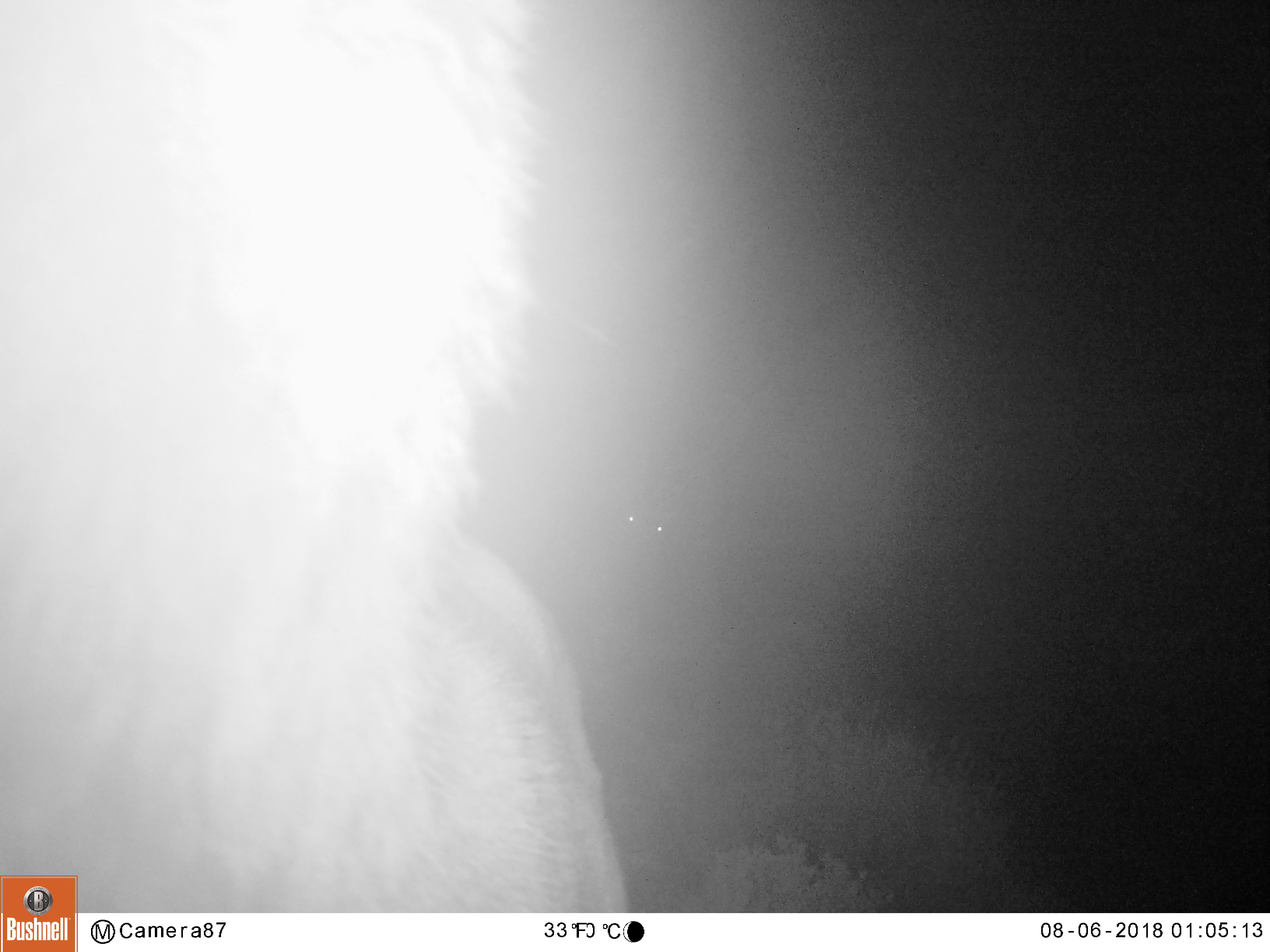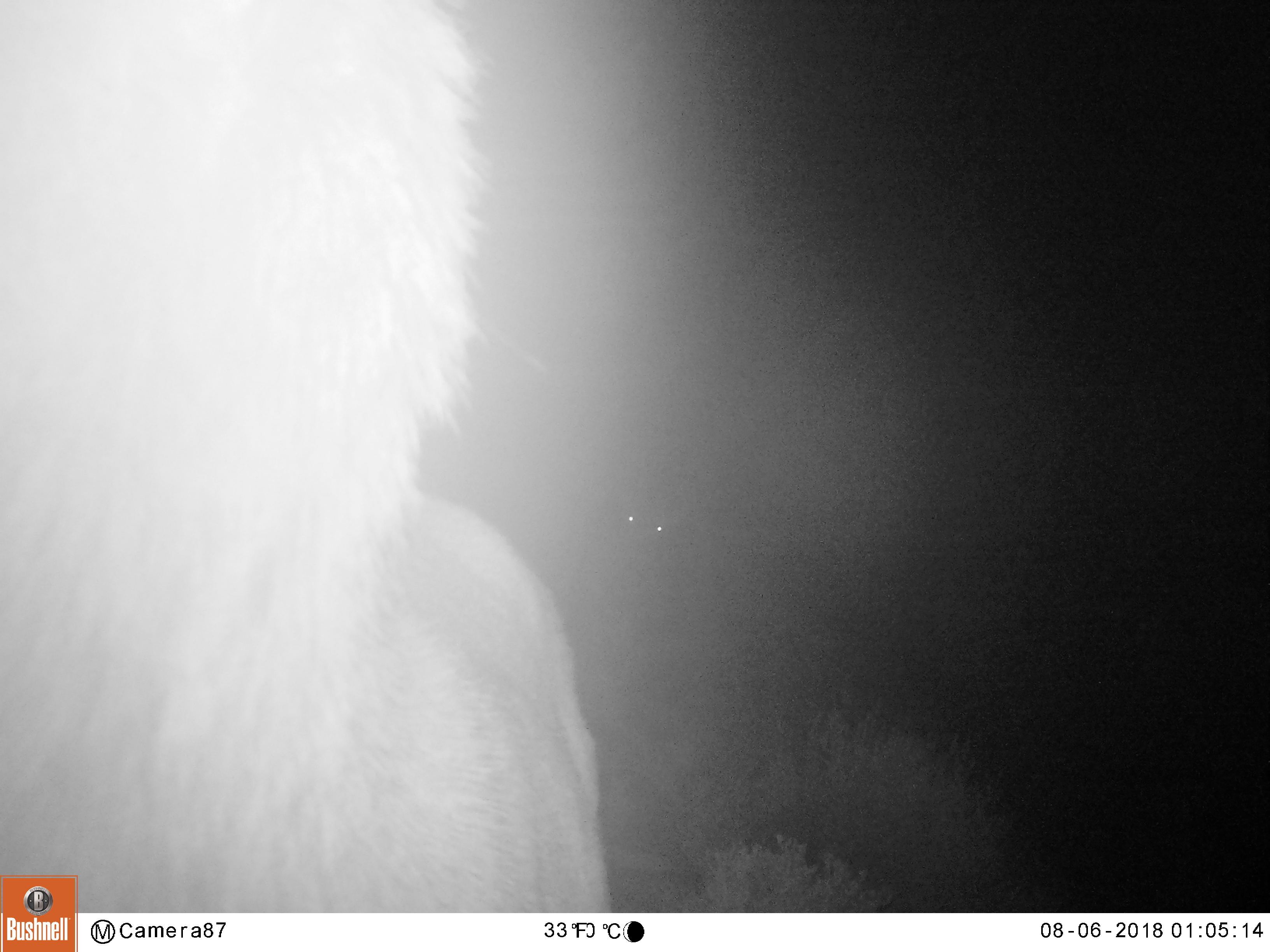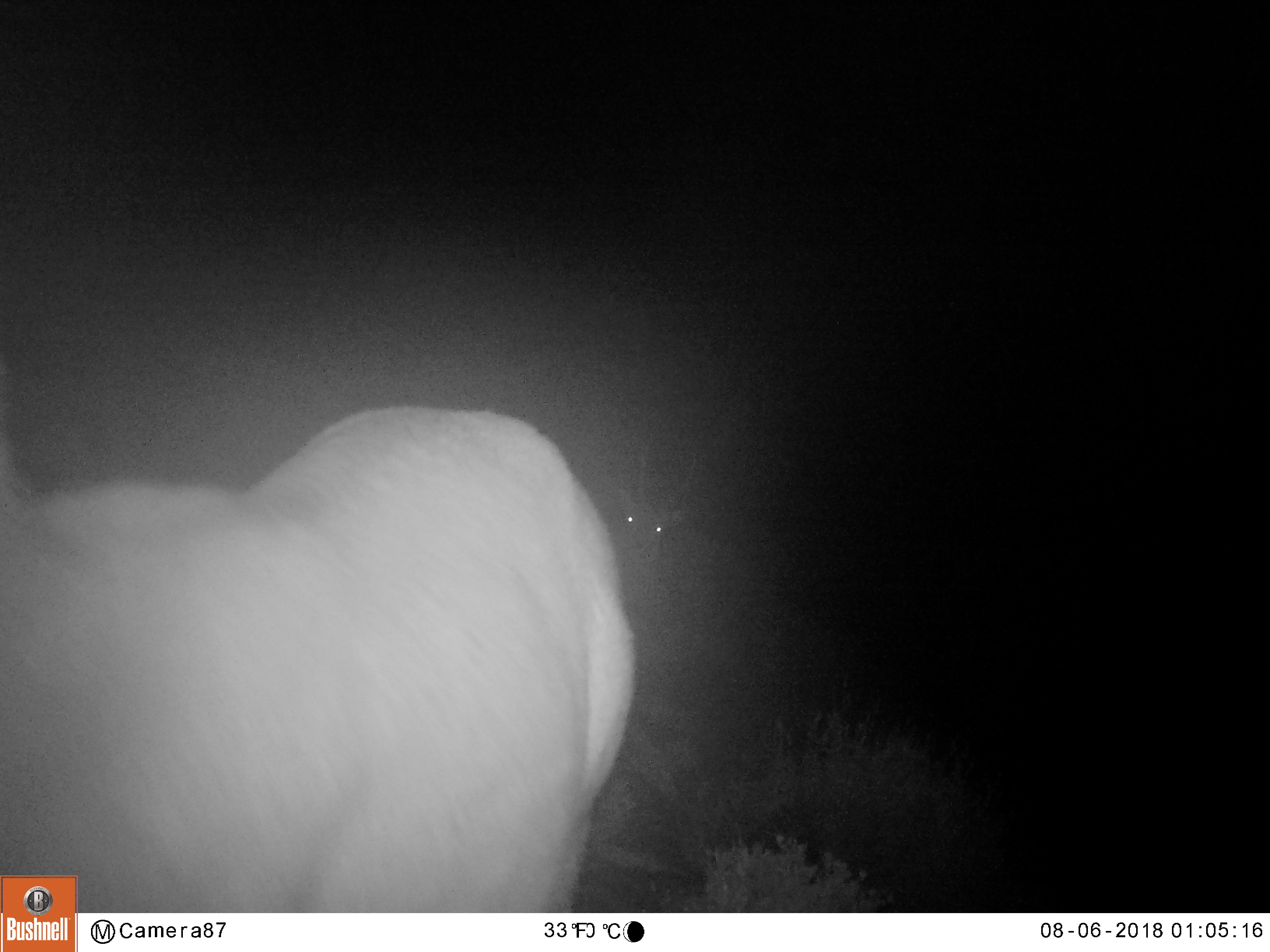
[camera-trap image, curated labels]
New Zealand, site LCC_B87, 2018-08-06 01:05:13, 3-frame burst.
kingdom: Animalia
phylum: Chordata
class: Mammalia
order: Artiodactyla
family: Cervidae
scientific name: Cervidae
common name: deer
Deer (Cervidae).